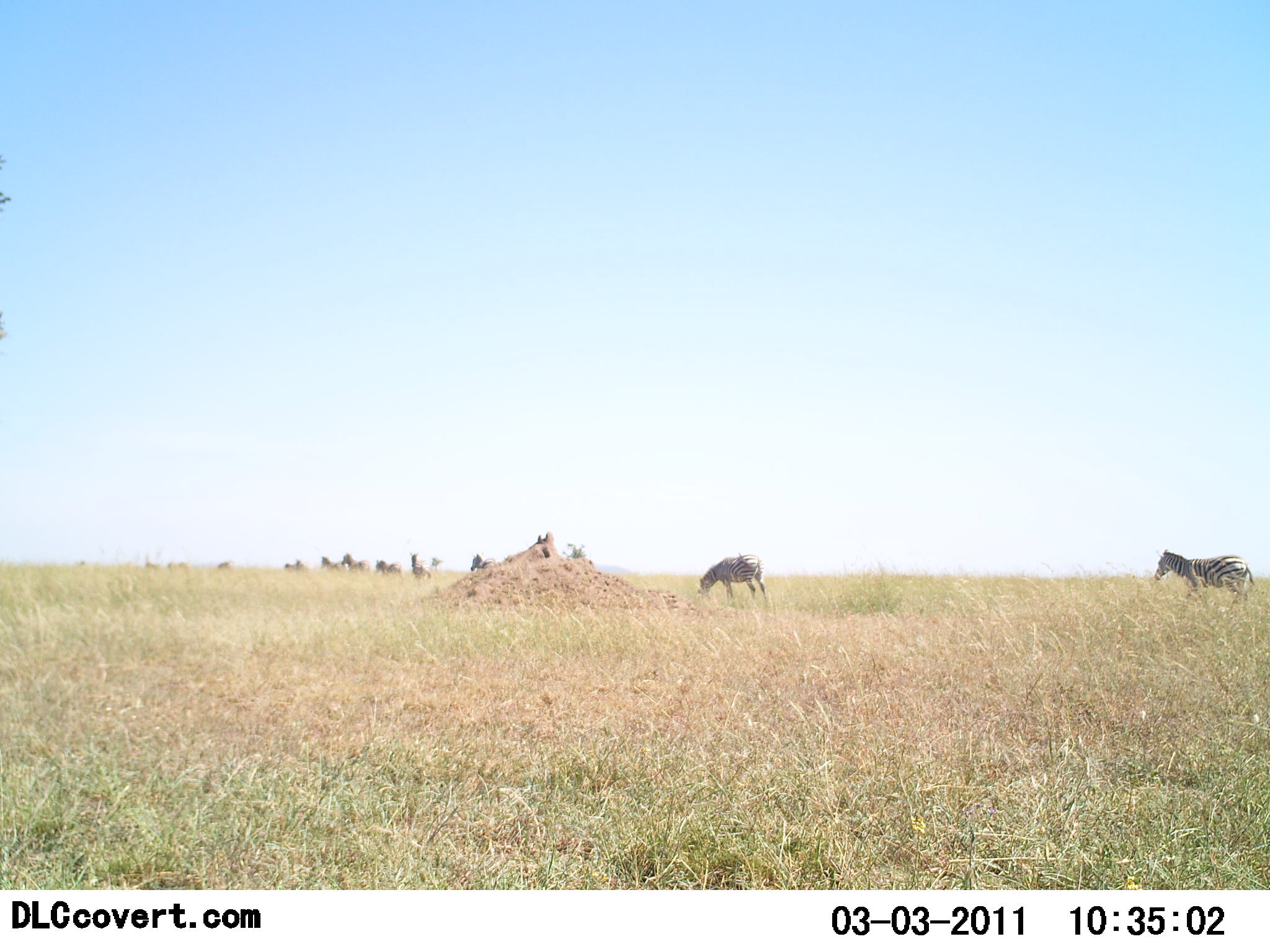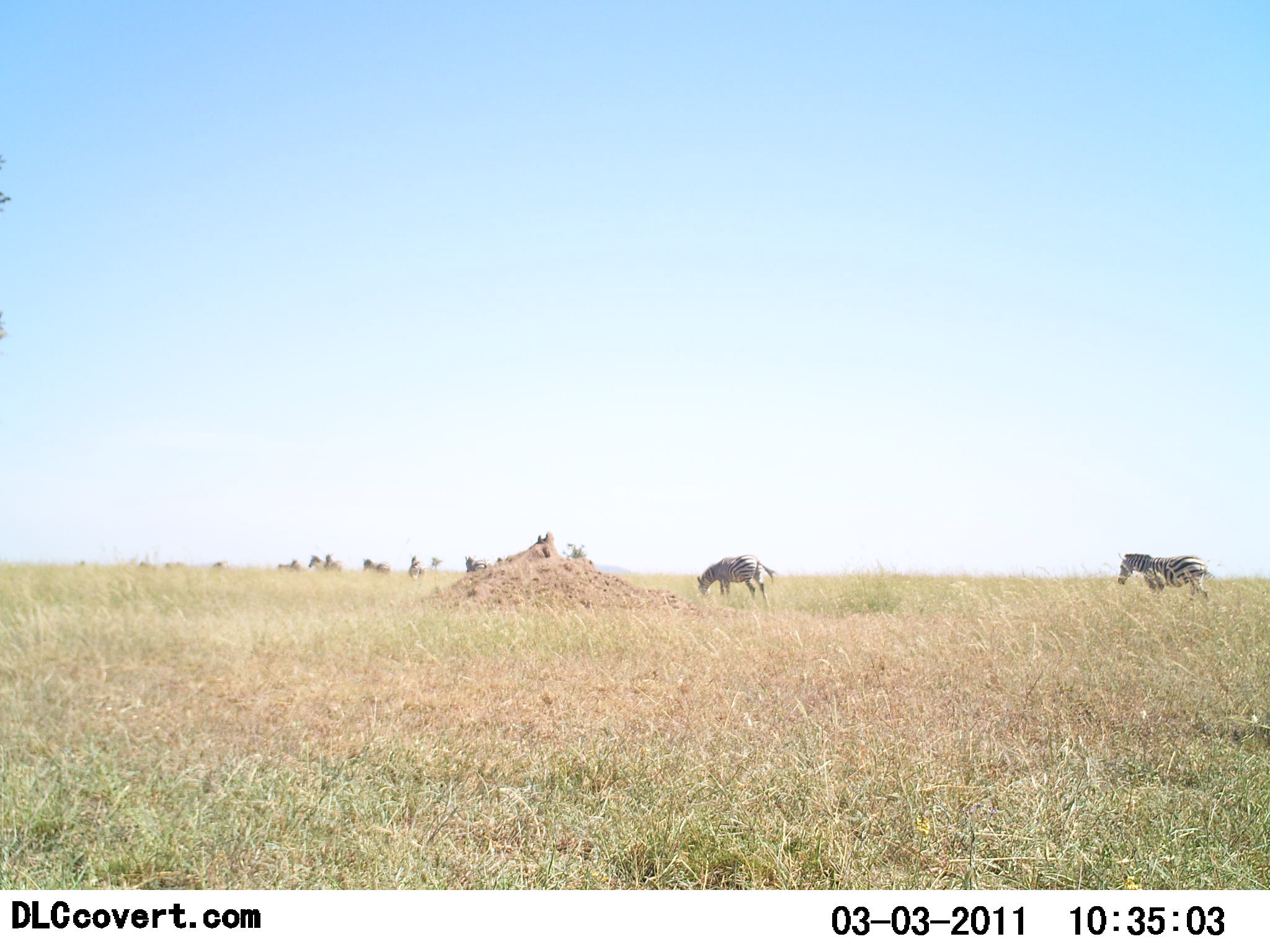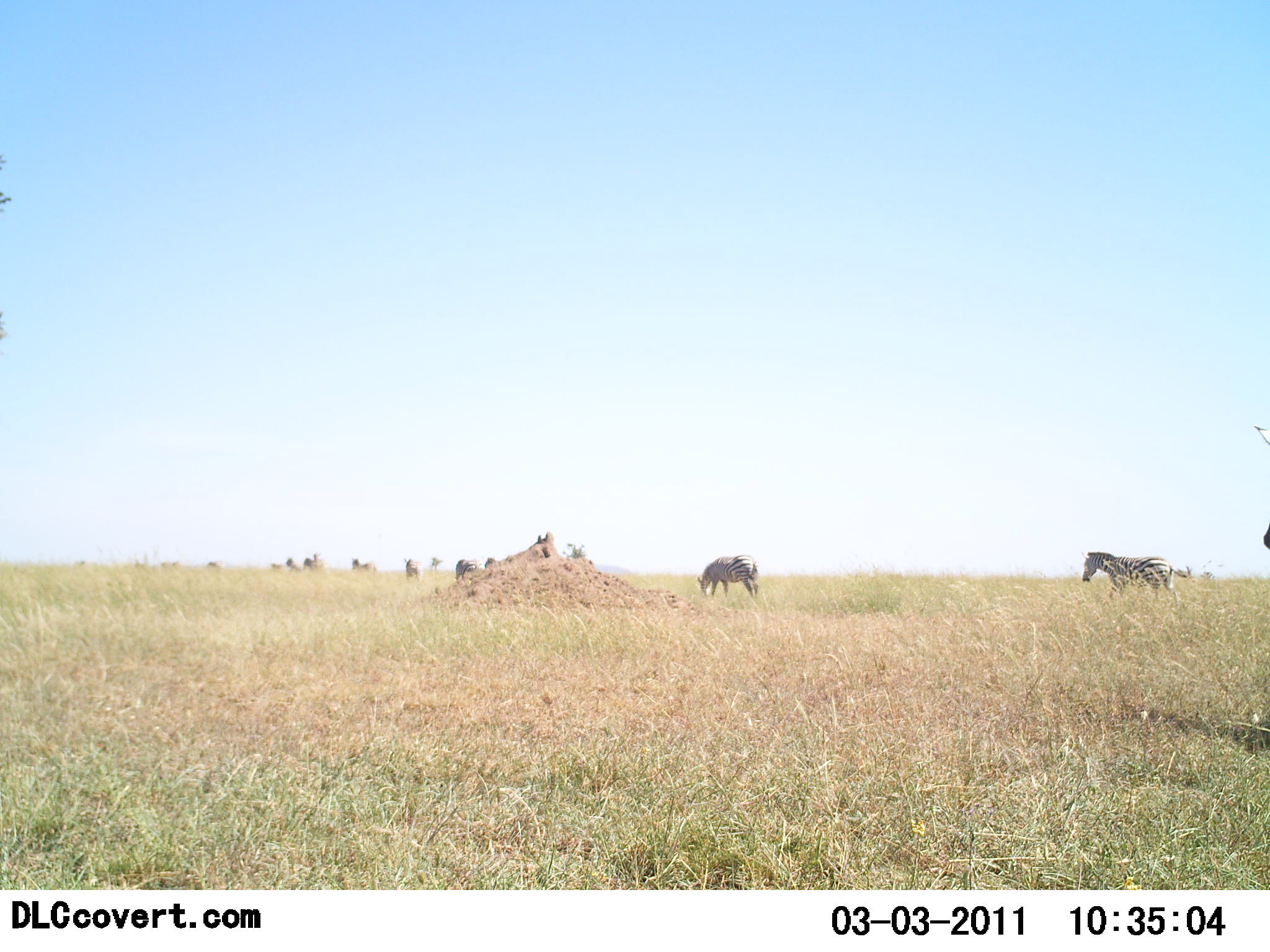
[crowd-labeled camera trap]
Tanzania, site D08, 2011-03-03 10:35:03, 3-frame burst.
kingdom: Animalia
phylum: Chordata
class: Mammalia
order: Perissodactyla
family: Equidae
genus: Equus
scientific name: Equus quagga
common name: plains zebra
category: zebra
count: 11-50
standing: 9%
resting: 0%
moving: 100%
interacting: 0%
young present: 0%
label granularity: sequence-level